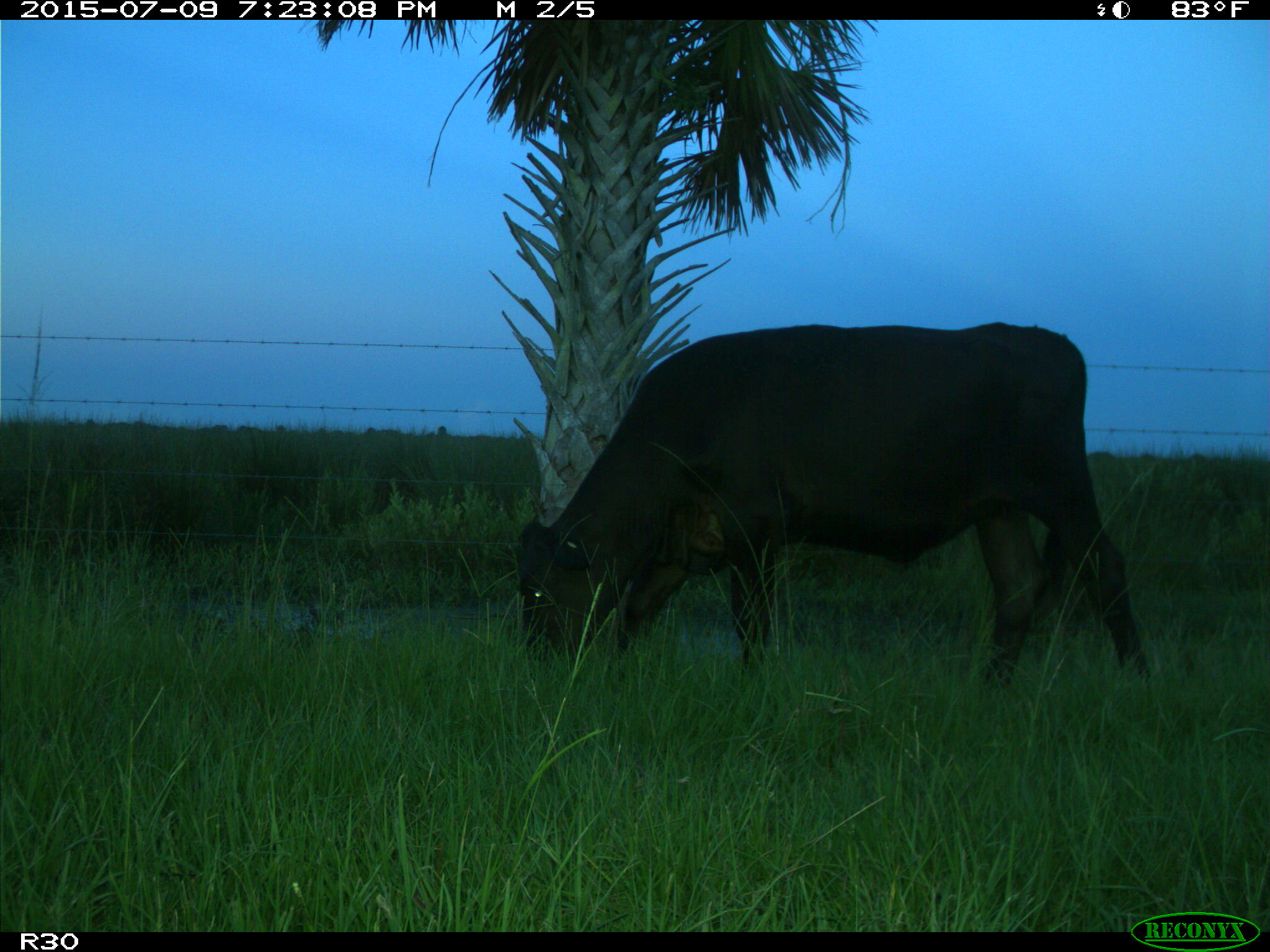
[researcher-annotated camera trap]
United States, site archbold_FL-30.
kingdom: Animalia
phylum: Chordata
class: Mammalia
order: Artiodactyla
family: Bovidae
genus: Bos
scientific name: Bos taurus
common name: domestic cow